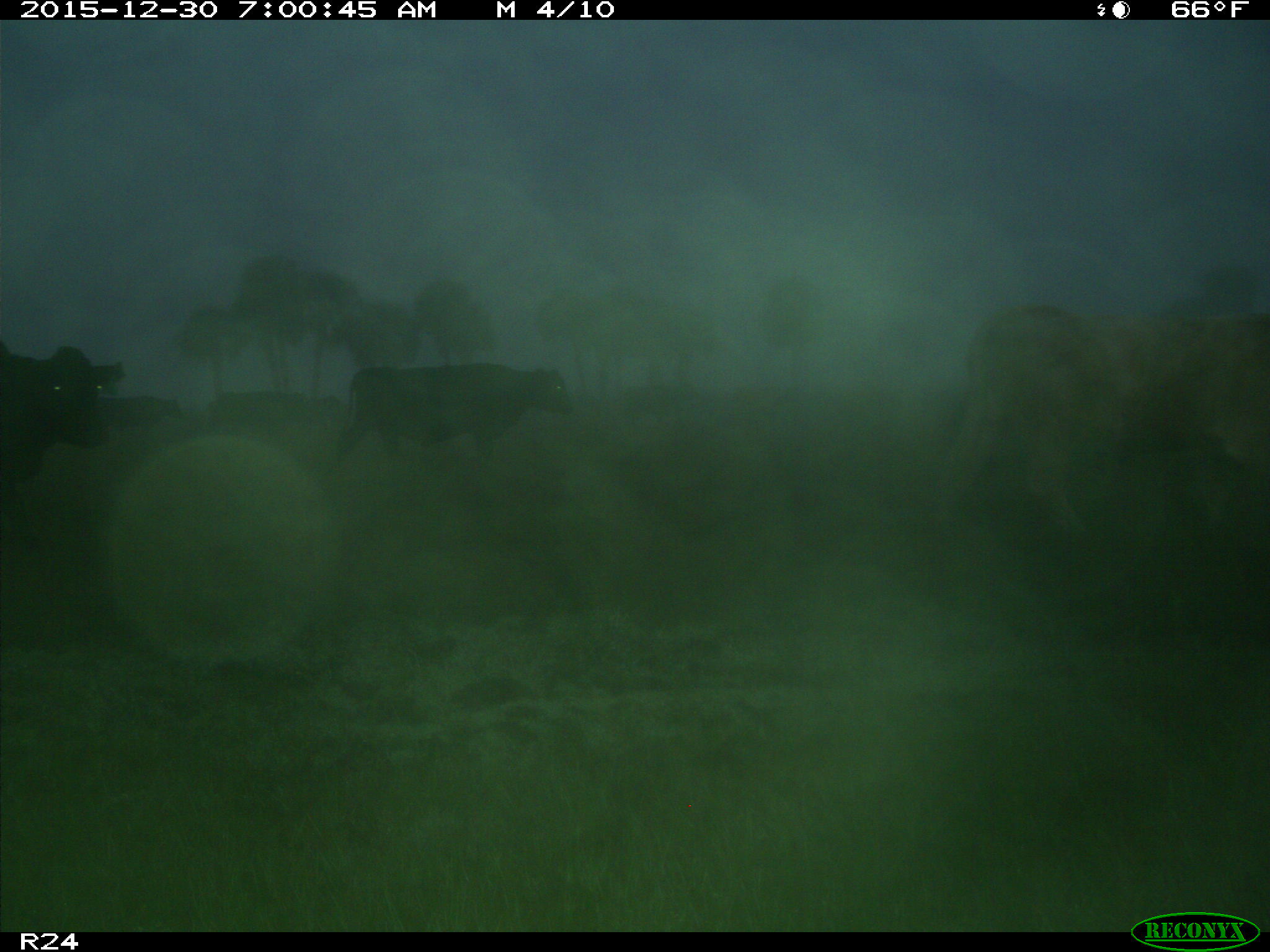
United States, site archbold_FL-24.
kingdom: Animalia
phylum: Chordata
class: Mammalia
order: Artiodactyla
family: Bovidae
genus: Bos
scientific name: Bos taurus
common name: domestic cow